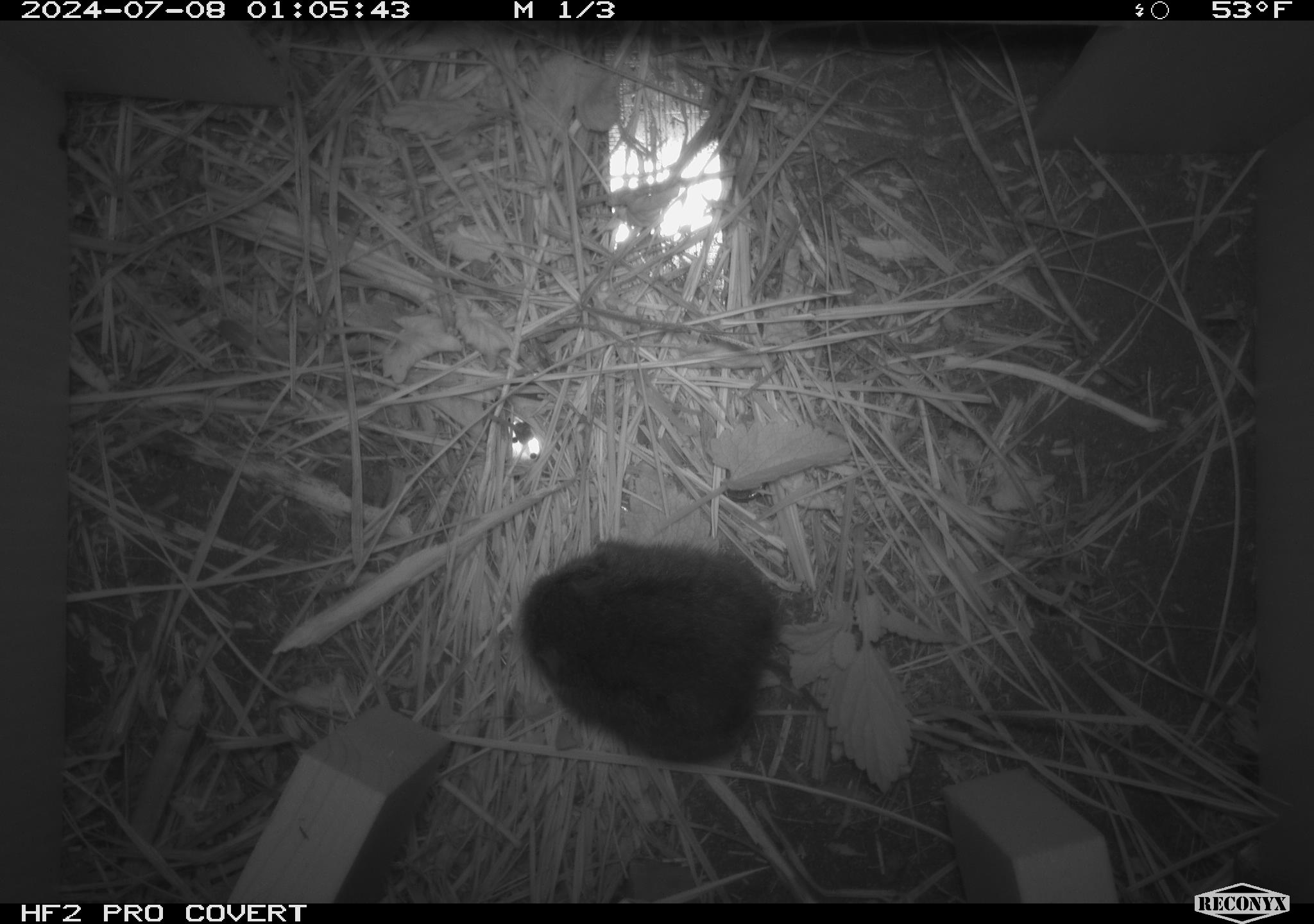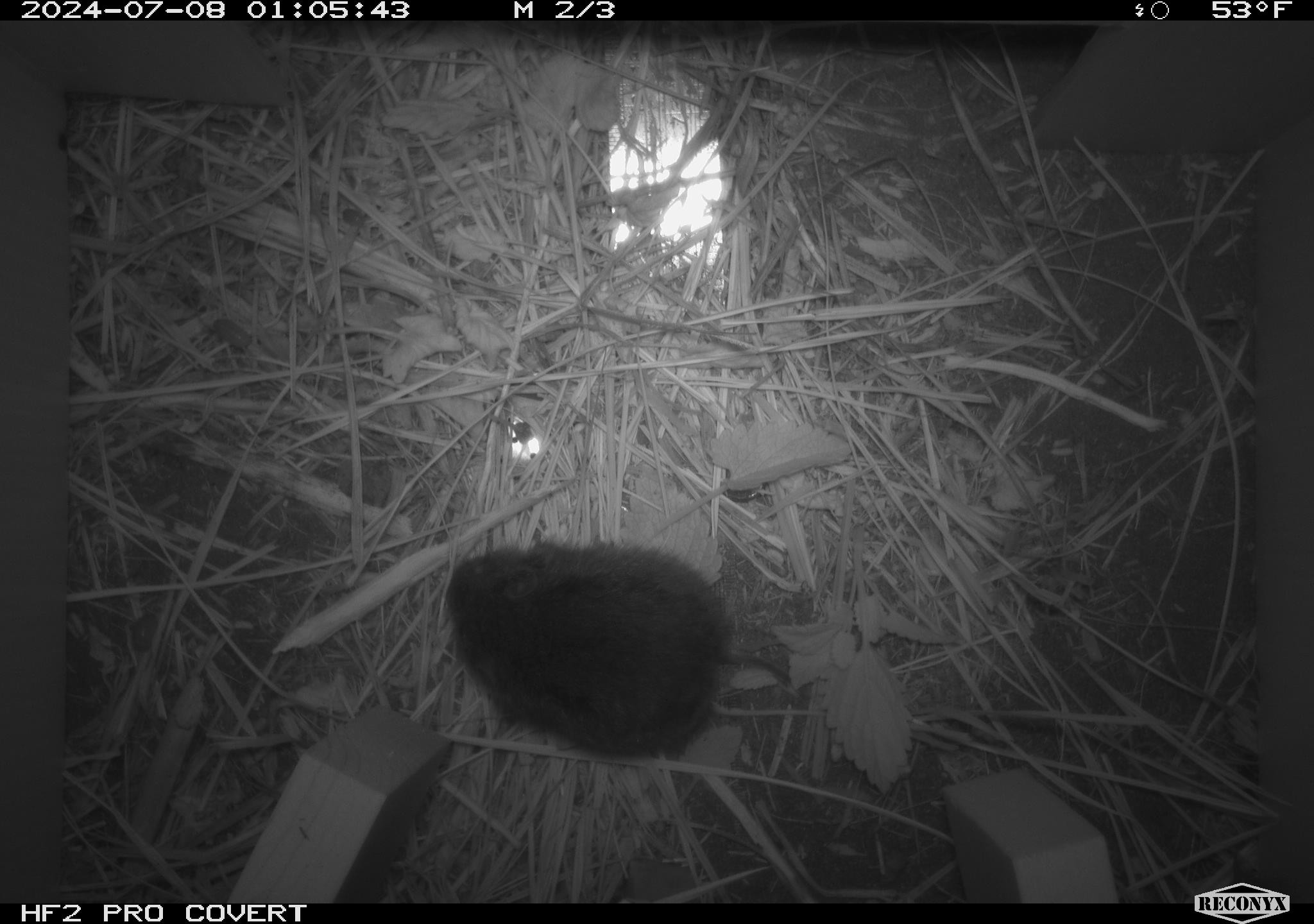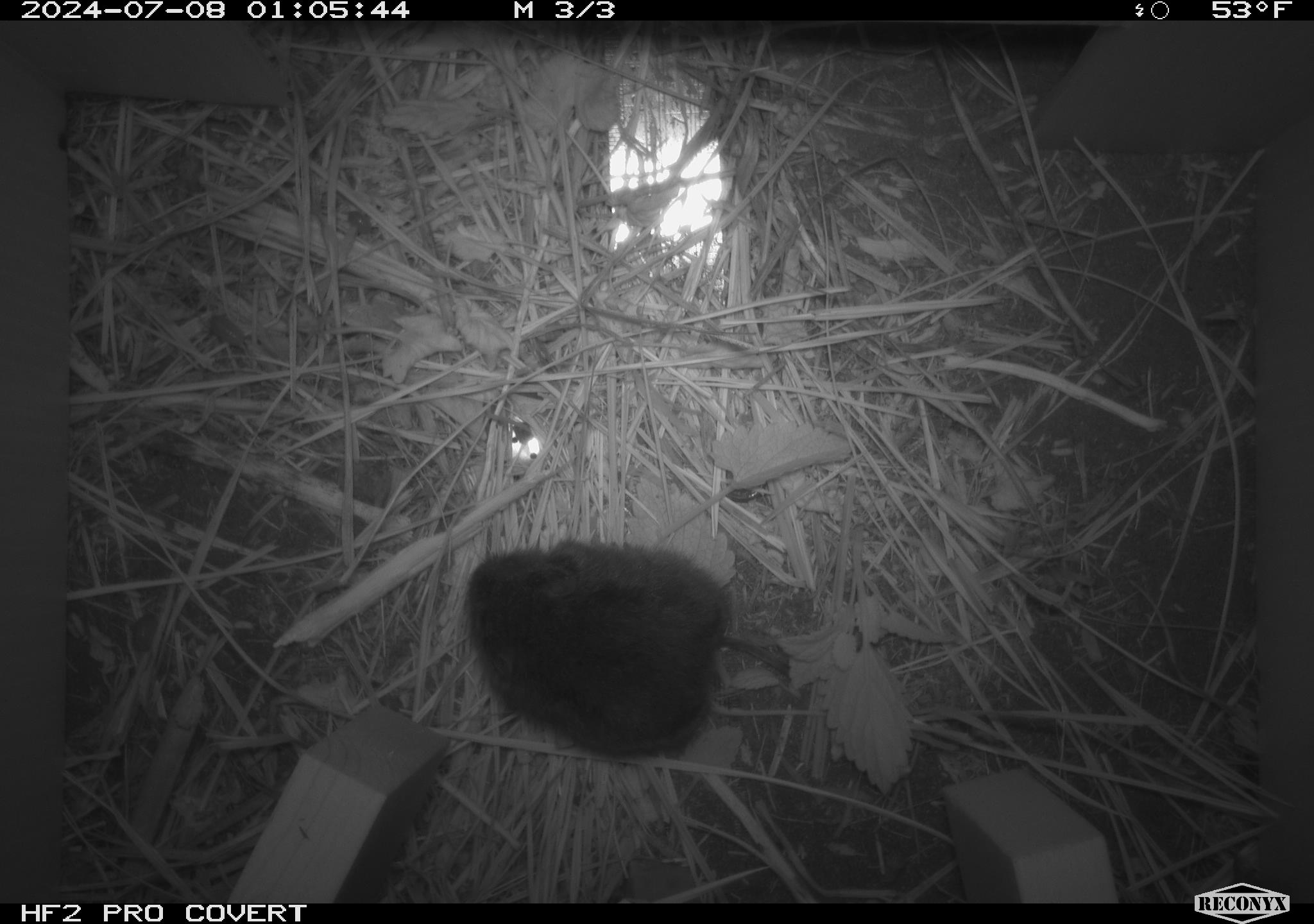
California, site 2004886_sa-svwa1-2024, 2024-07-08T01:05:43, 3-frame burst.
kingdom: Animalia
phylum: Chordata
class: Mammalia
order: Rodentia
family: Cricetidae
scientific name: Arvicolinae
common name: voles, lemmings, and muskrats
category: arvicolinae subfamily